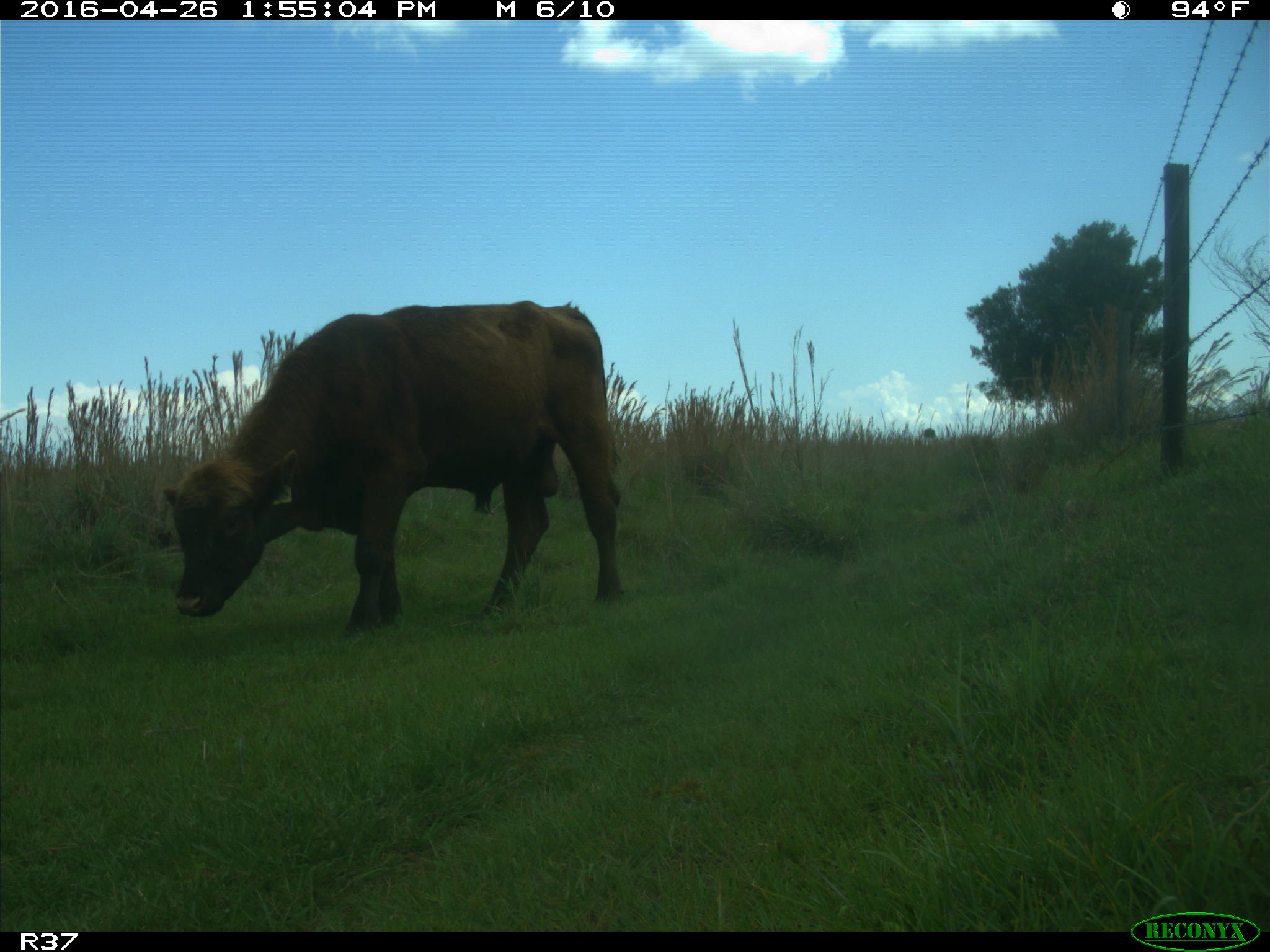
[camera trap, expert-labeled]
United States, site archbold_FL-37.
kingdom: Animalia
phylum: Chordata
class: Mammalia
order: Artiodactyla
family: Bovidae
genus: Bos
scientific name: Bos taurus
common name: domestic cow